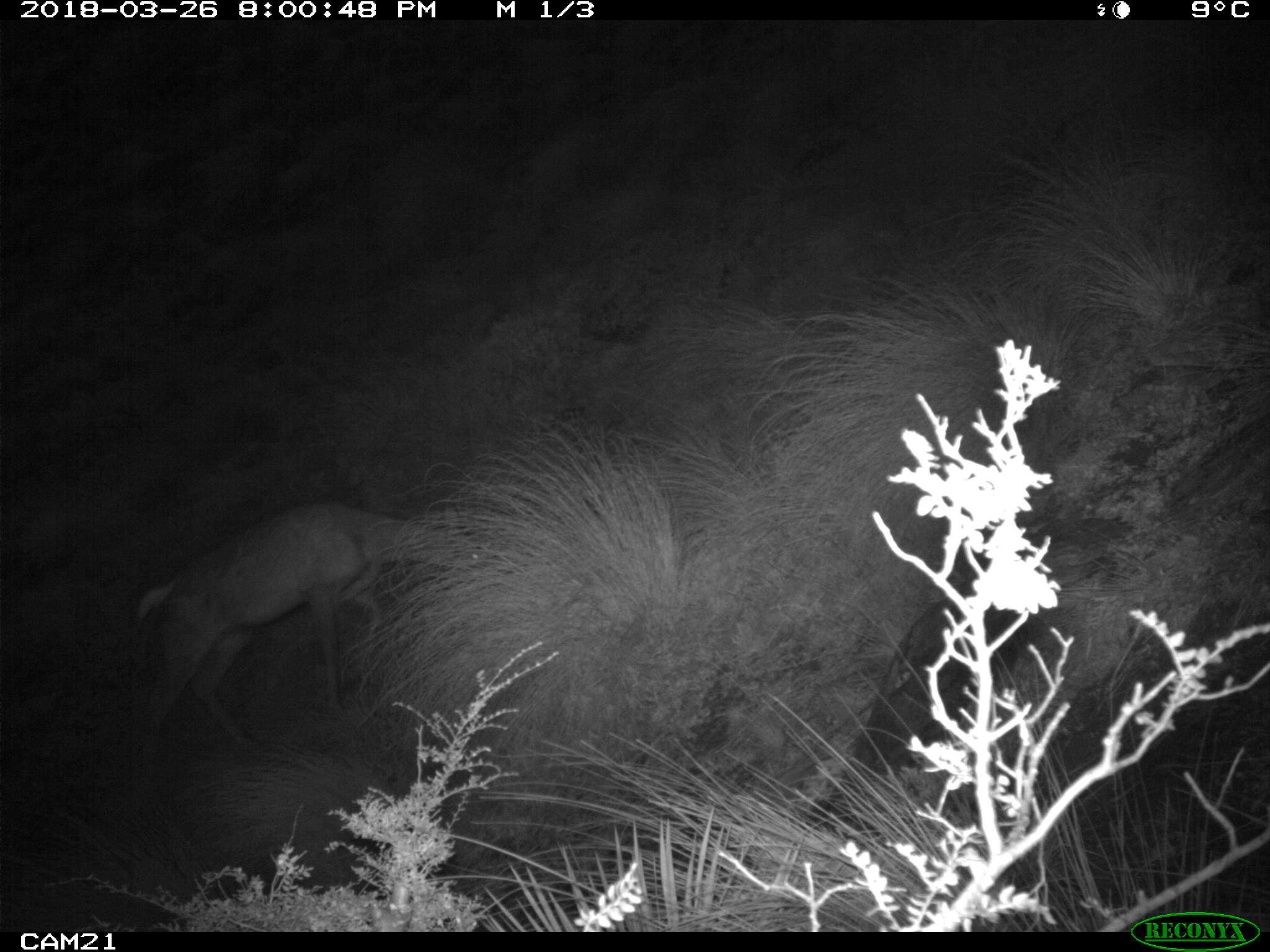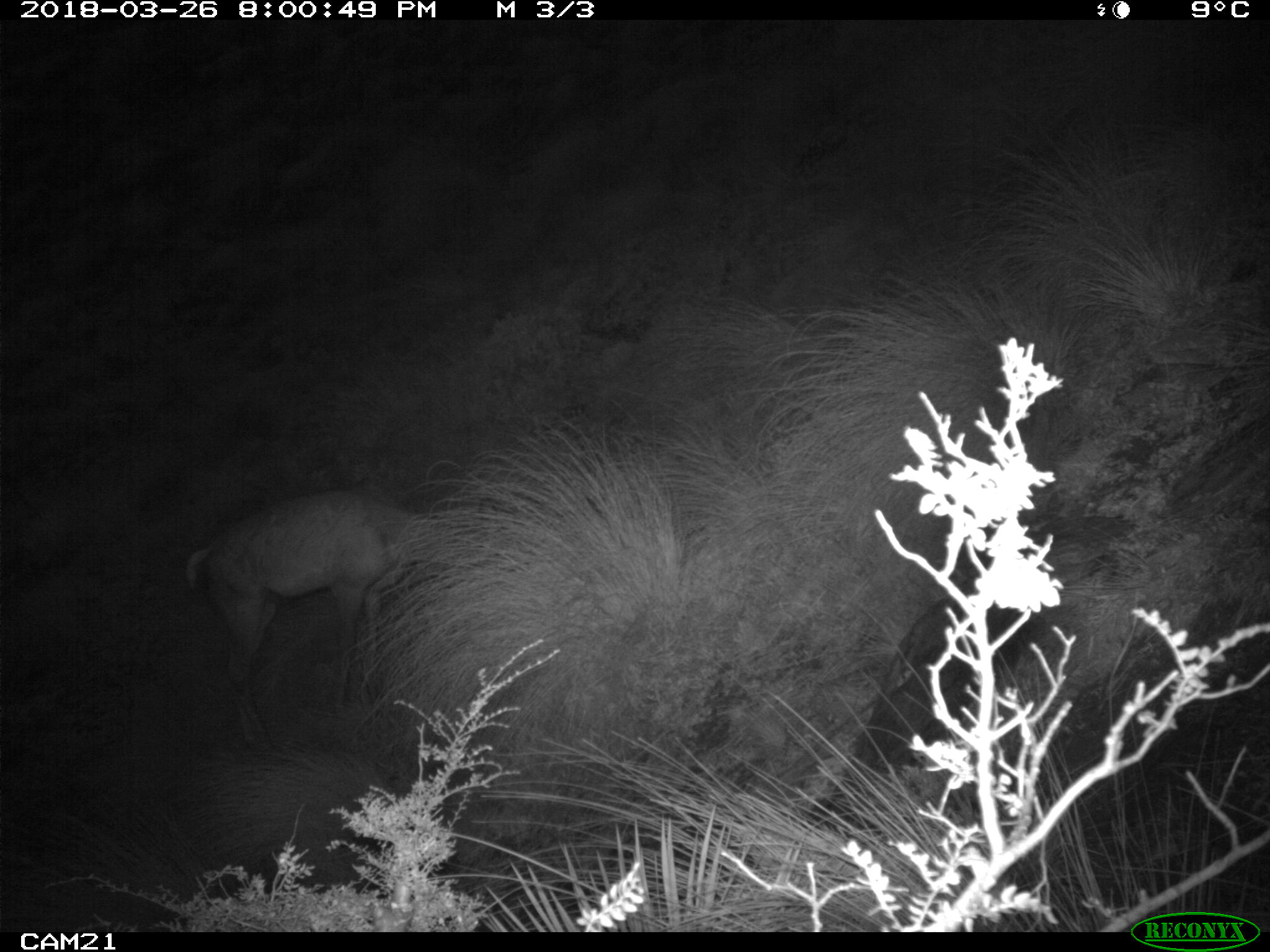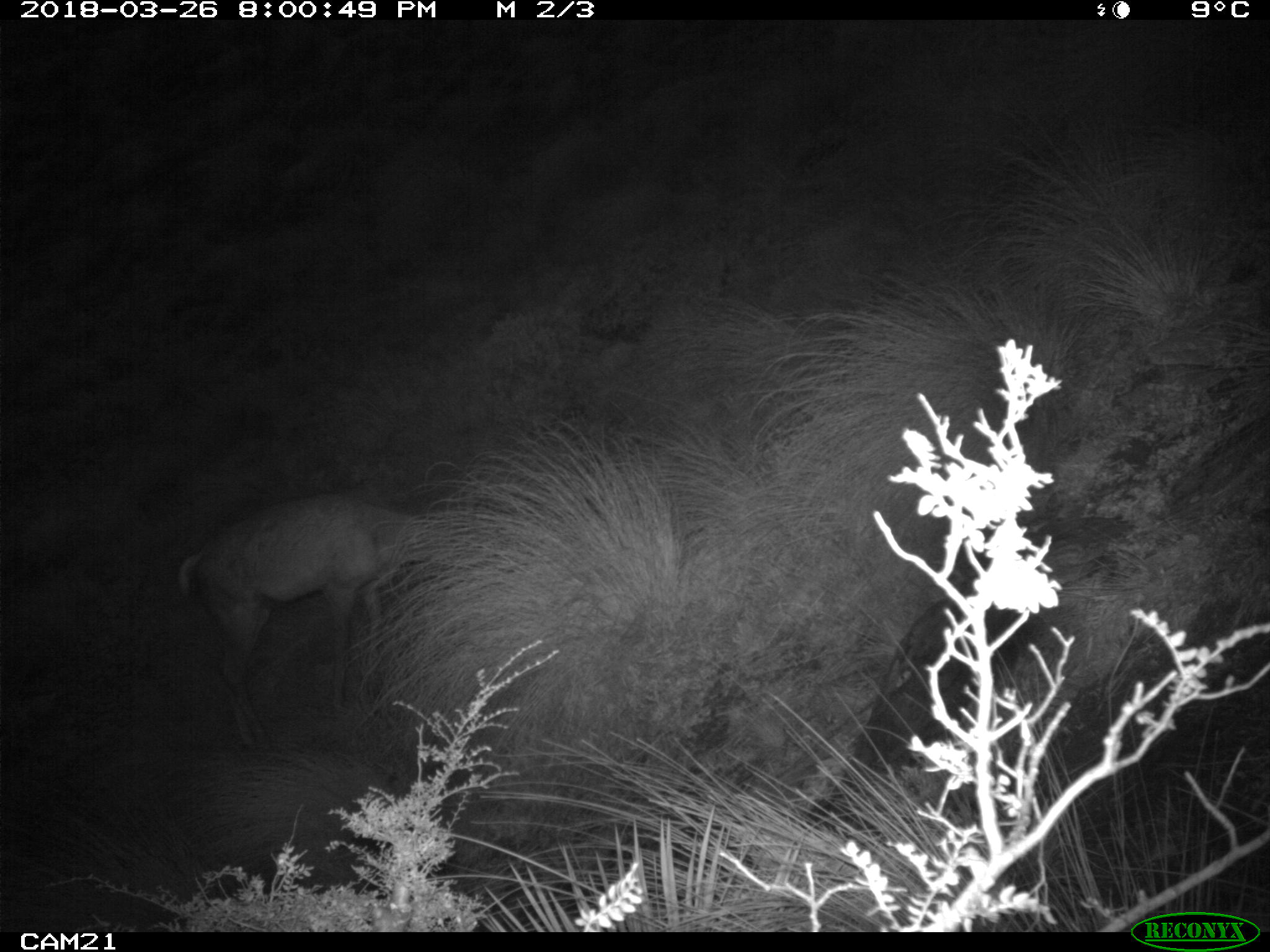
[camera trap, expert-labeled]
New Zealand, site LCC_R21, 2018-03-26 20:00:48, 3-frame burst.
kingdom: Animalia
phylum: Chordata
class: Mammalia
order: Artiodactyla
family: Cervidae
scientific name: Cervidae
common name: deer